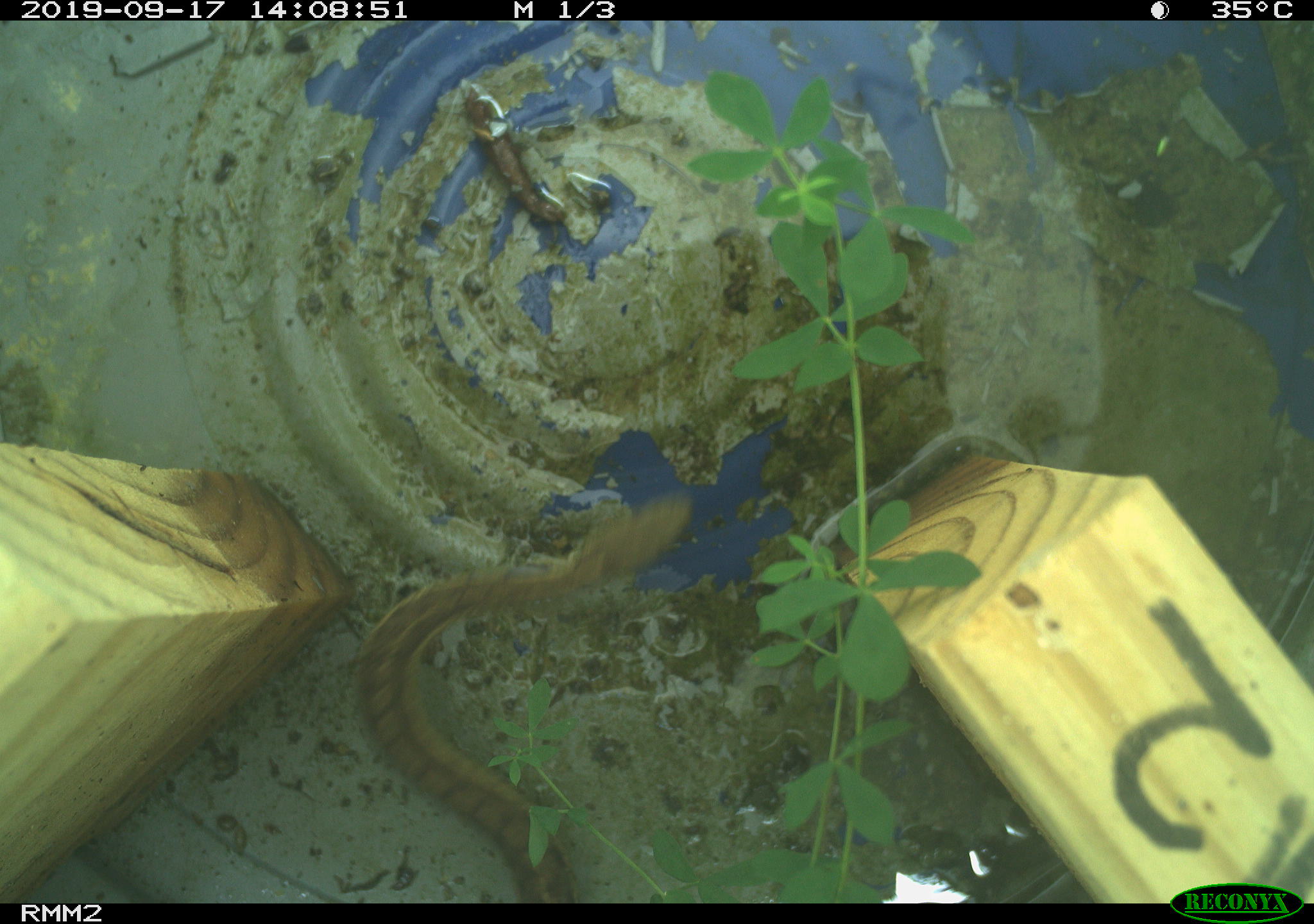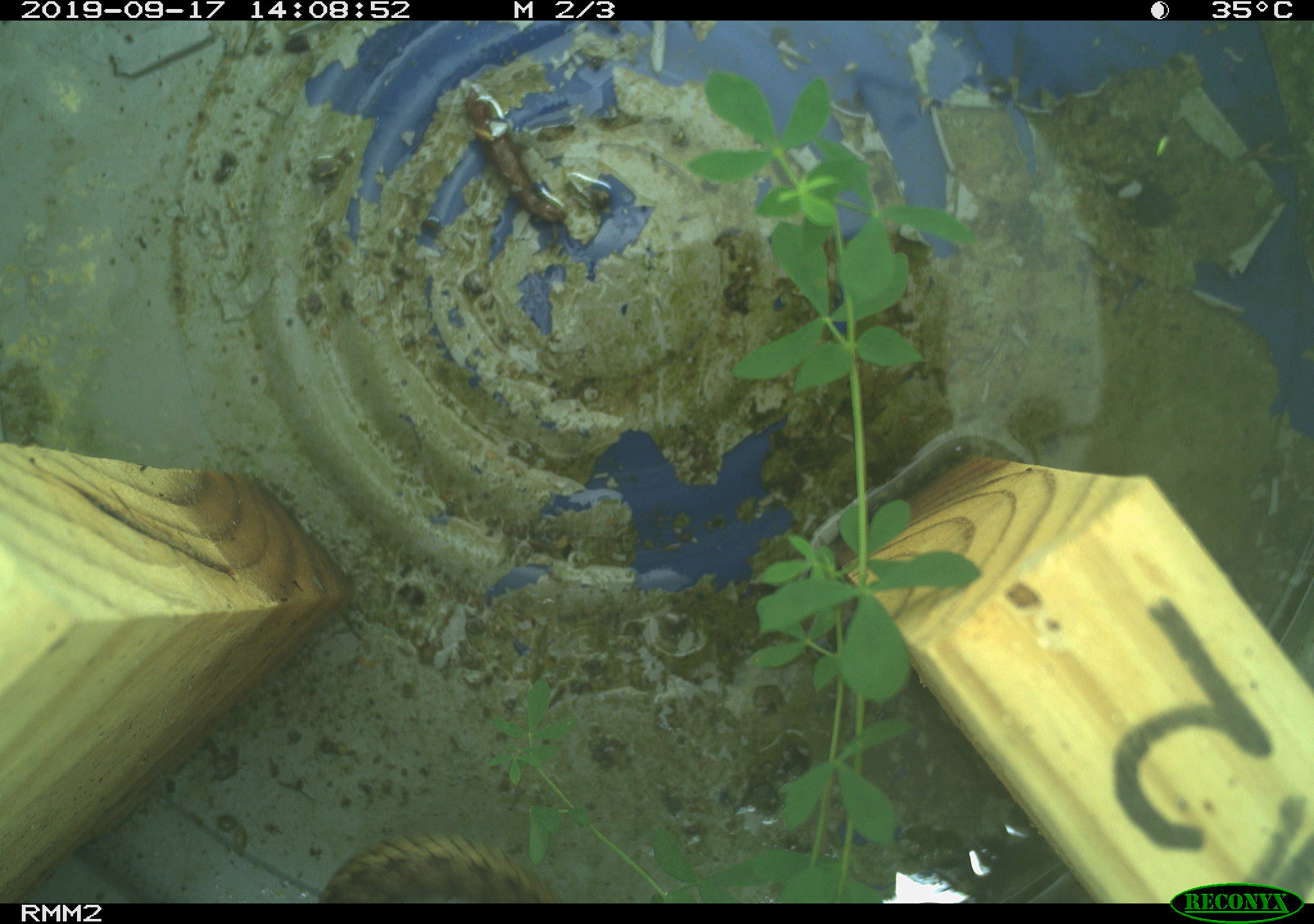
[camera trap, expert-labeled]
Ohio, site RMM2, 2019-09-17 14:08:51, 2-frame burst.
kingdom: Animalia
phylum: Chordata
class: Reptilia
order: Squamata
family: Colubridae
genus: Thamnophis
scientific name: Thamnophis sirtalis sirtalis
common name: eastern gartersnake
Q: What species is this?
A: Eastern gartersnake (Thamnophis sirtalis sirtalis).